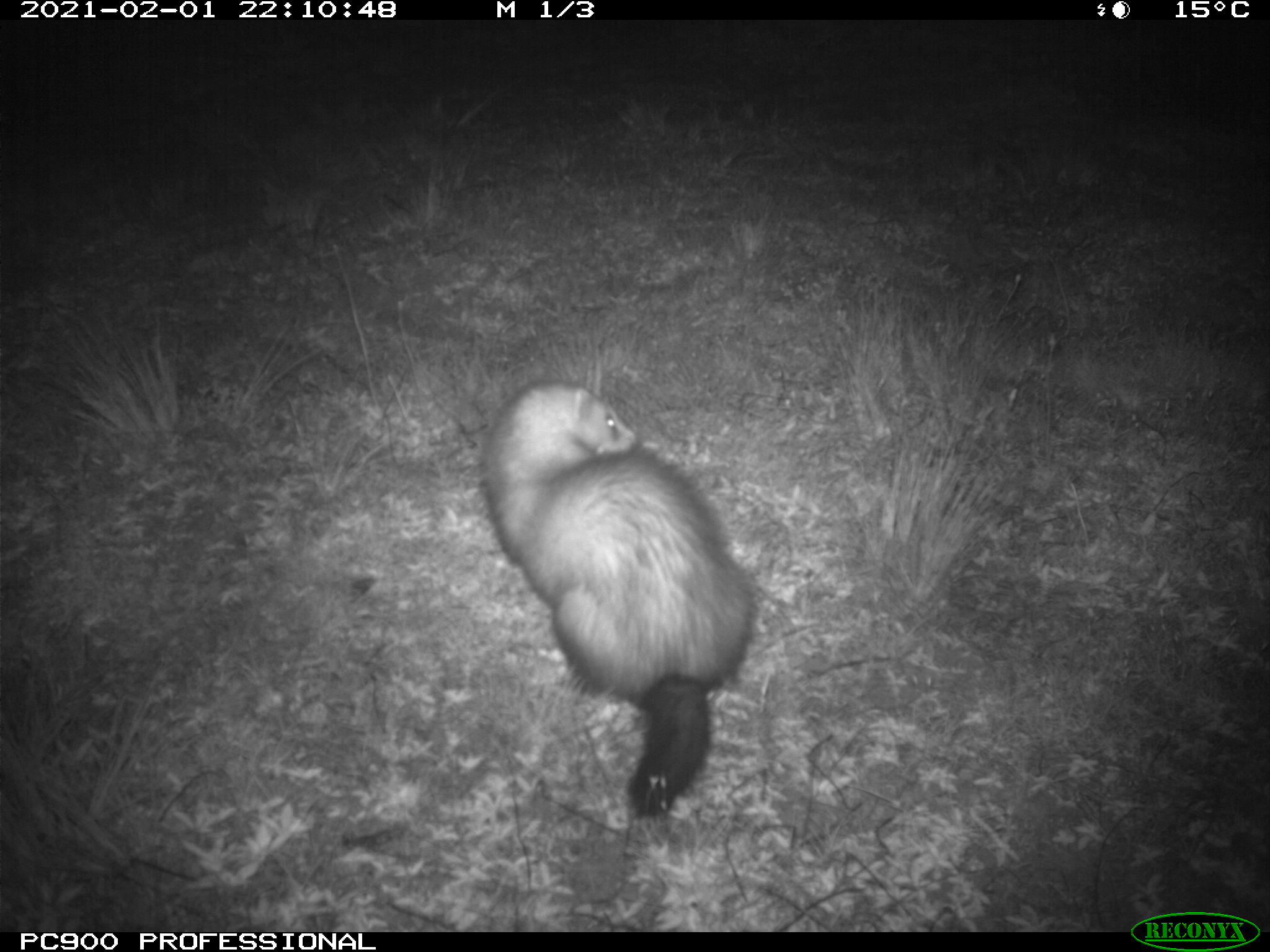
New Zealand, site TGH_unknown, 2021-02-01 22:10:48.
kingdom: Animalia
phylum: Chordata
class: Mammalia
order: Carnivora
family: Mustelidae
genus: Mustela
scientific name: Mustela furo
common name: ferret